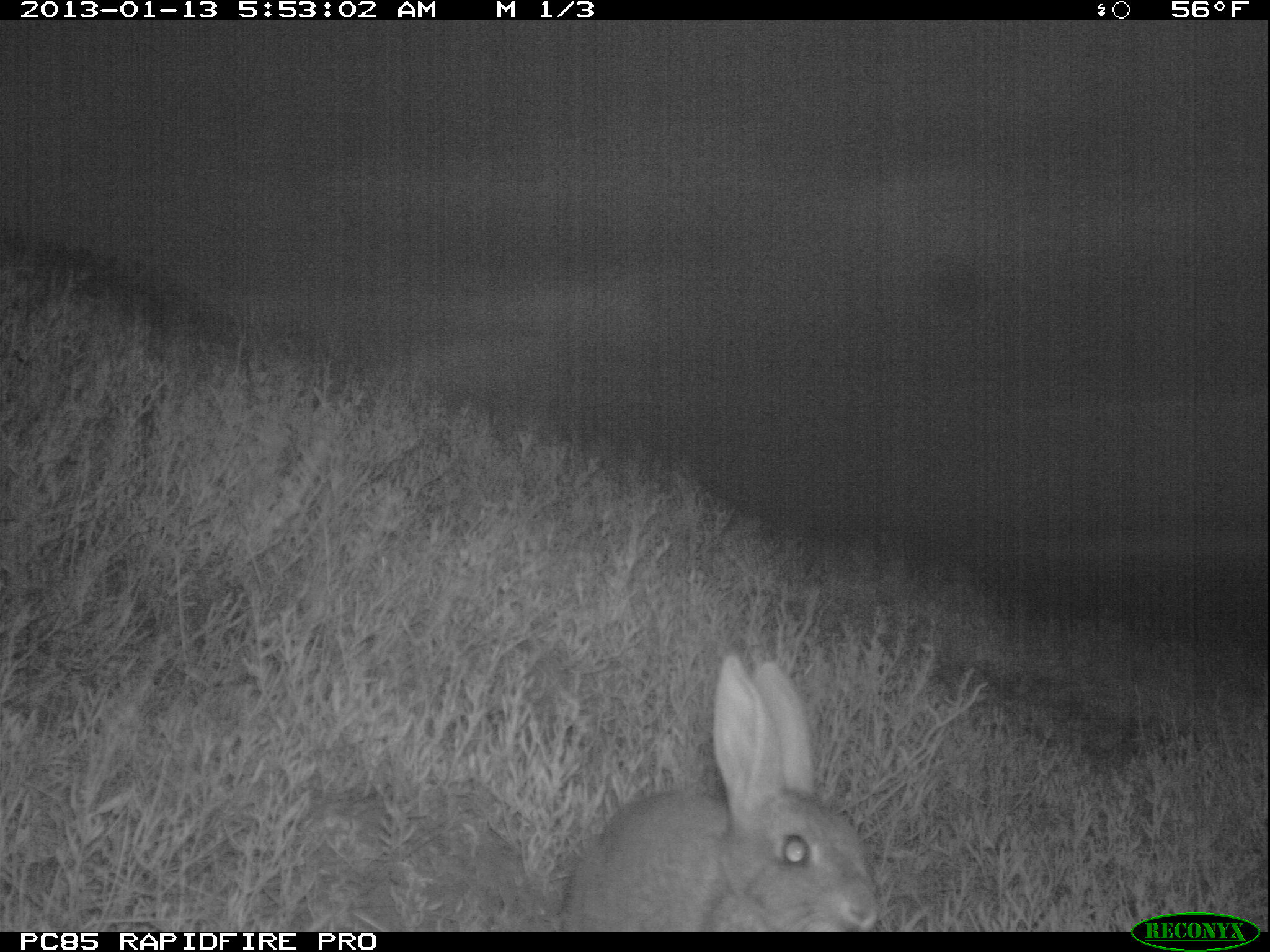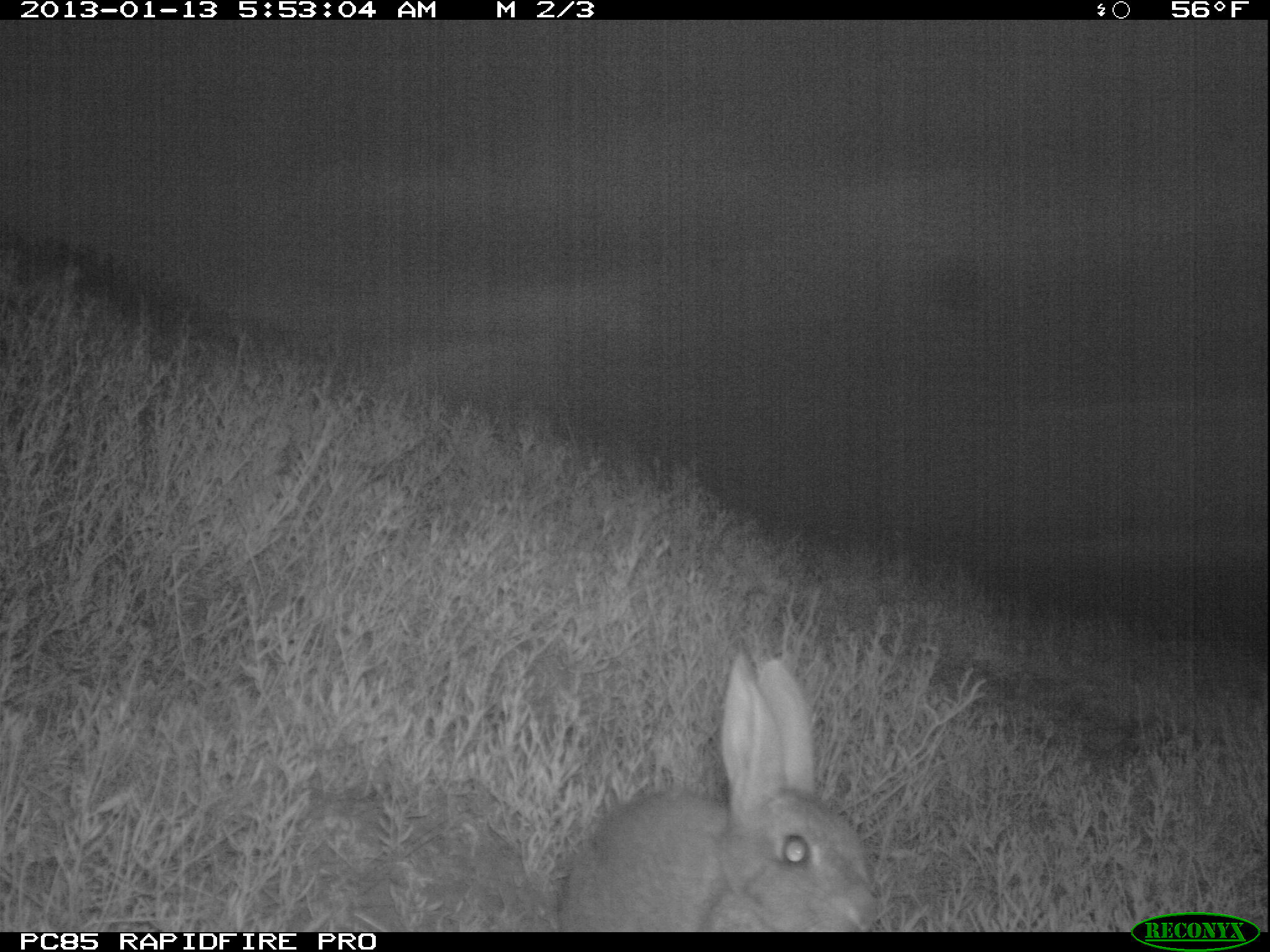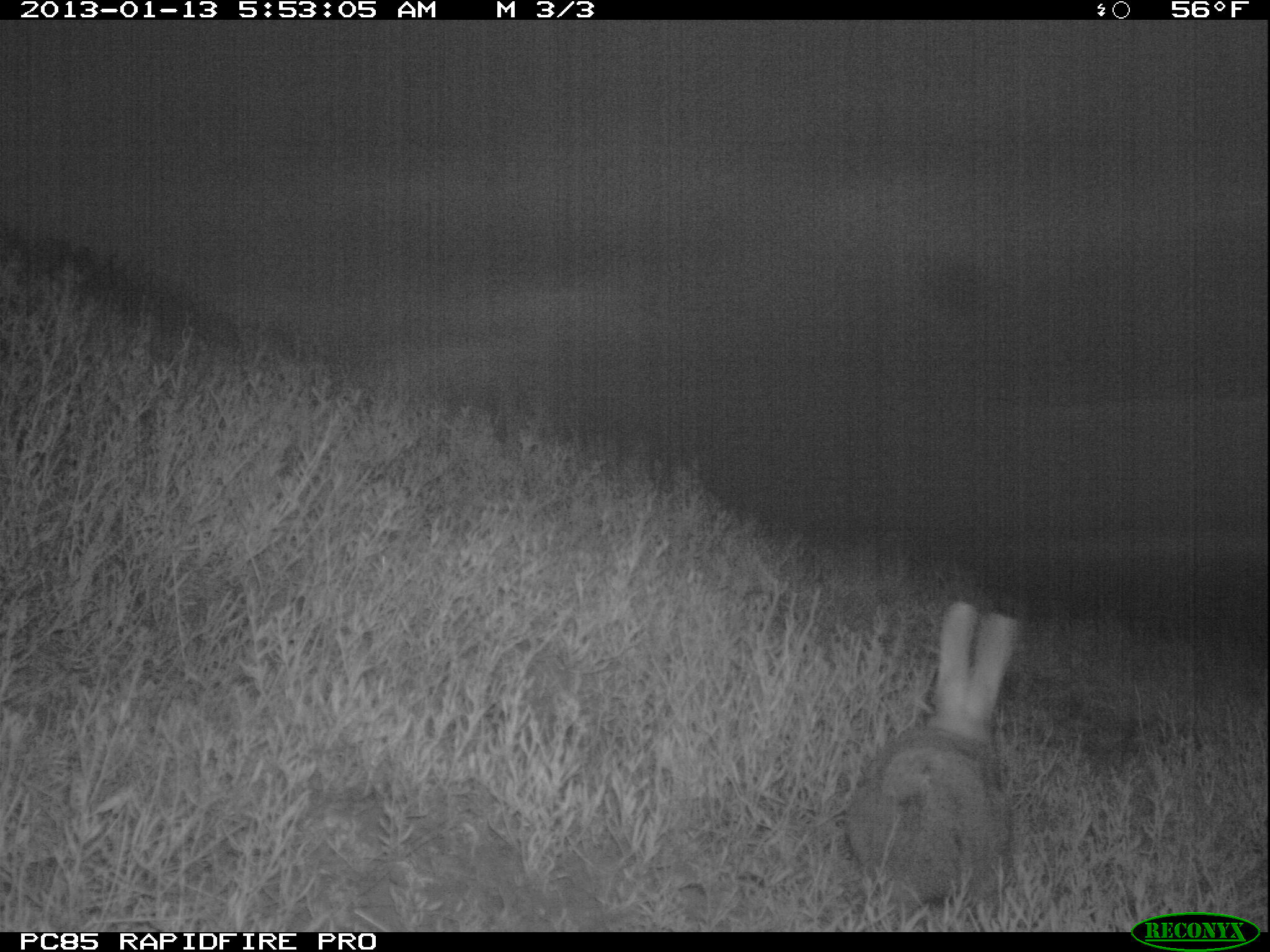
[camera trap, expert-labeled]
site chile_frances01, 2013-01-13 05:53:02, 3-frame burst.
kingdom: Animalia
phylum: Chordata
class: Mammalia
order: Lagomorpha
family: Leporidae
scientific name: Leporidae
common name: rabbits and hares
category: rabbit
Rabbit (rabbits and hares) (Leporidae).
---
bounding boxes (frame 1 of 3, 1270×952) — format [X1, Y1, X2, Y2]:
rabbit: [552, 653, 881, 930]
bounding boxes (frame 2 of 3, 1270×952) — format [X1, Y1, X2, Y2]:
rabbit: [552, 648, 879, 932]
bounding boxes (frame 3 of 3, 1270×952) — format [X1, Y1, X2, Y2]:
rabbit: [837, 601, 1023, 917]